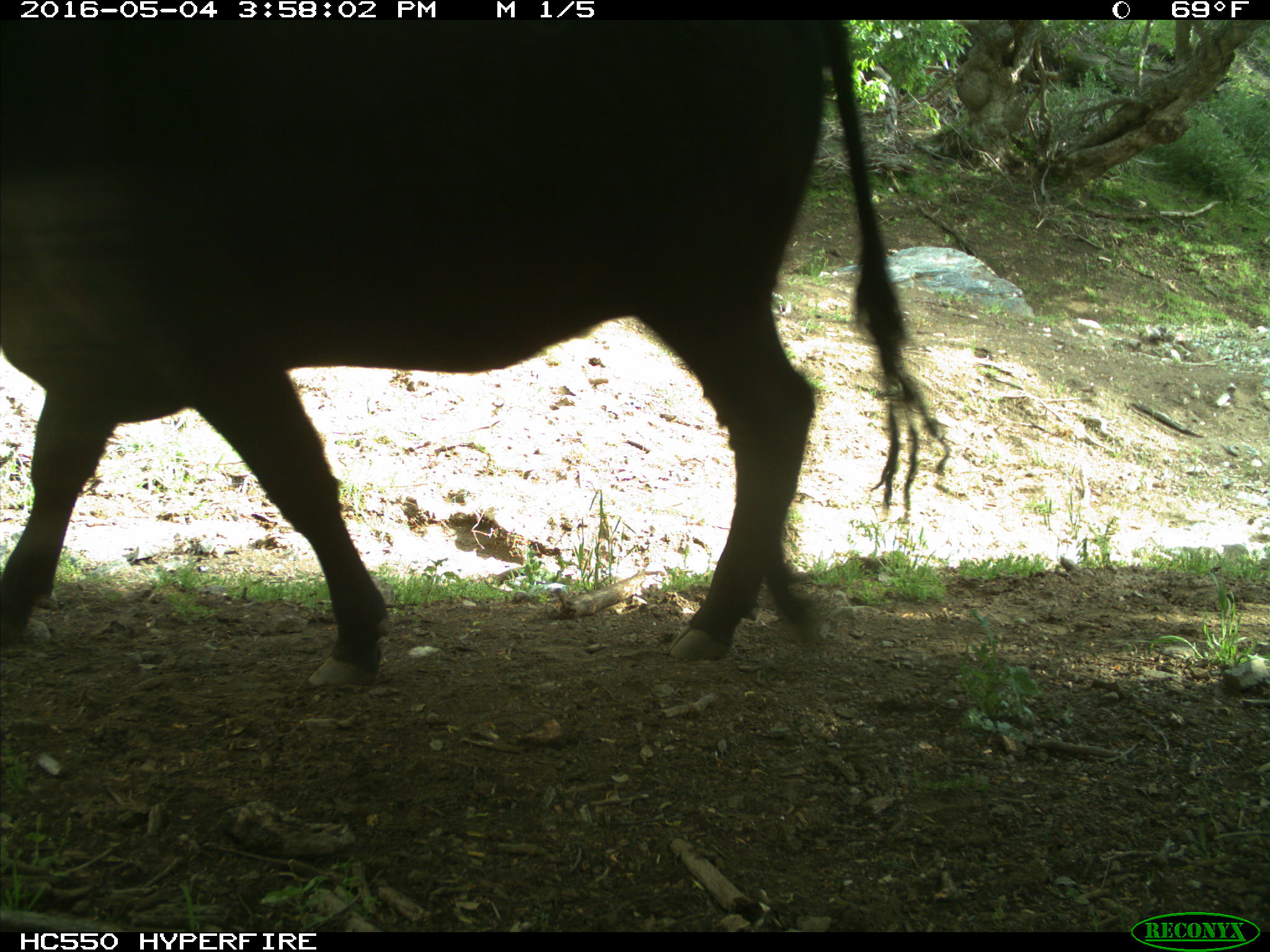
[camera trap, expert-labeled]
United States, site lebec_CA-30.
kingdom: Animalia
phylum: Chordata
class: Mammalia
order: Artiodactyla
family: Bovidae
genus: Bos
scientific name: Bos taurus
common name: domestic cow